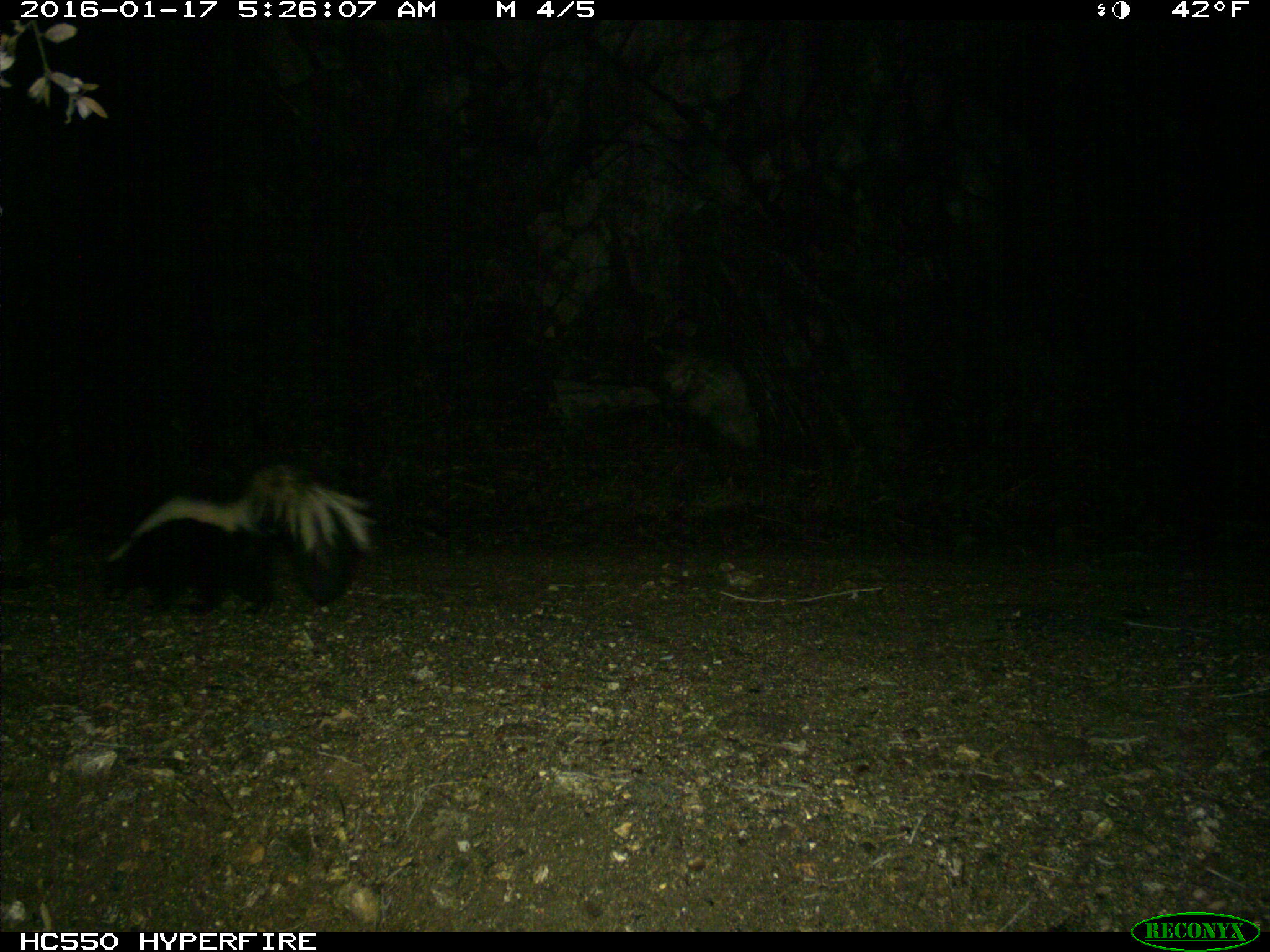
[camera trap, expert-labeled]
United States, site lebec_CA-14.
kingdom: Animalia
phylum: Chordata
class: Mammalia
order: Carnivora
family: Mephitidae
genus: Mephitis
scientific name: Mephitis mephitis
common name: striped skunk